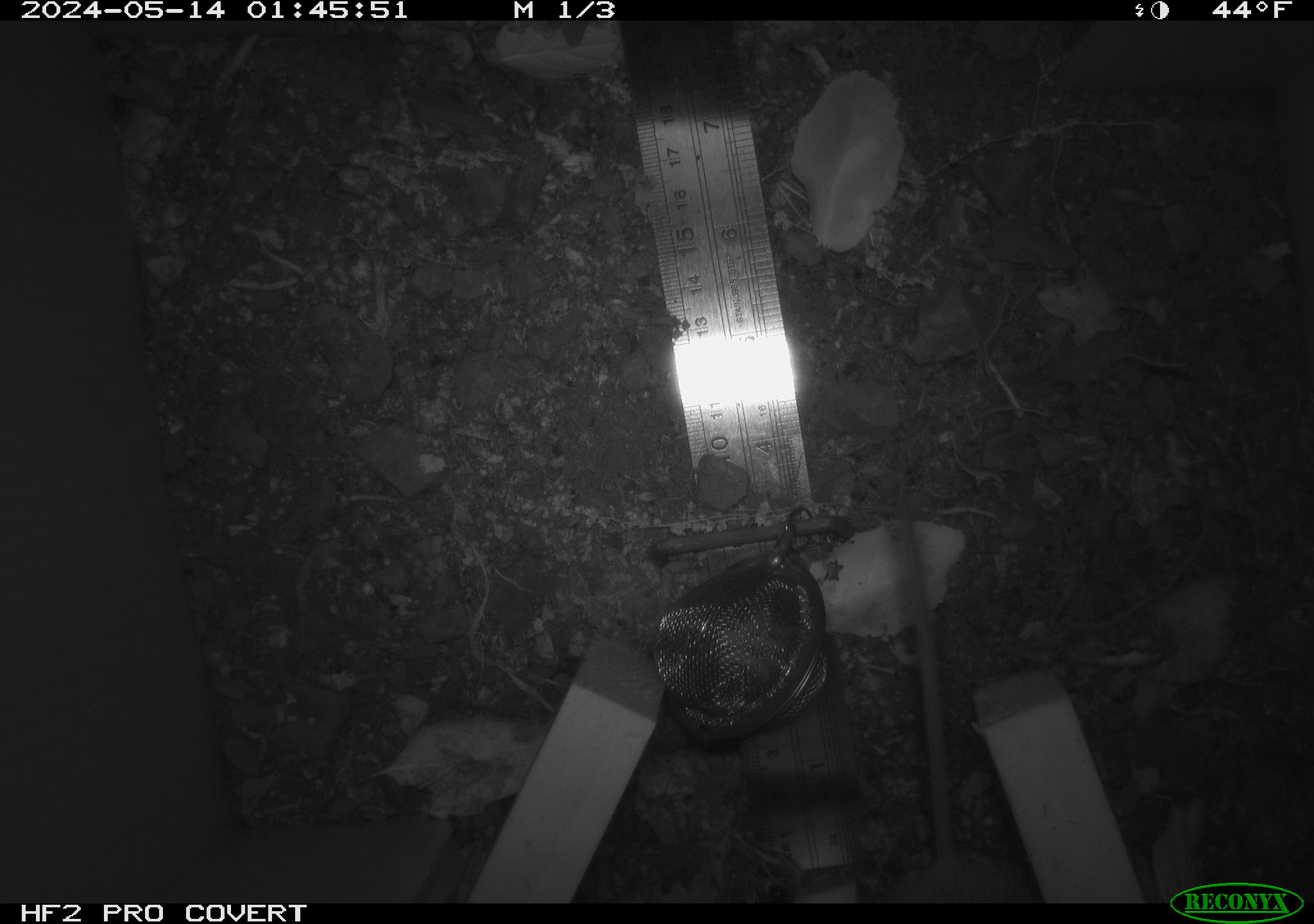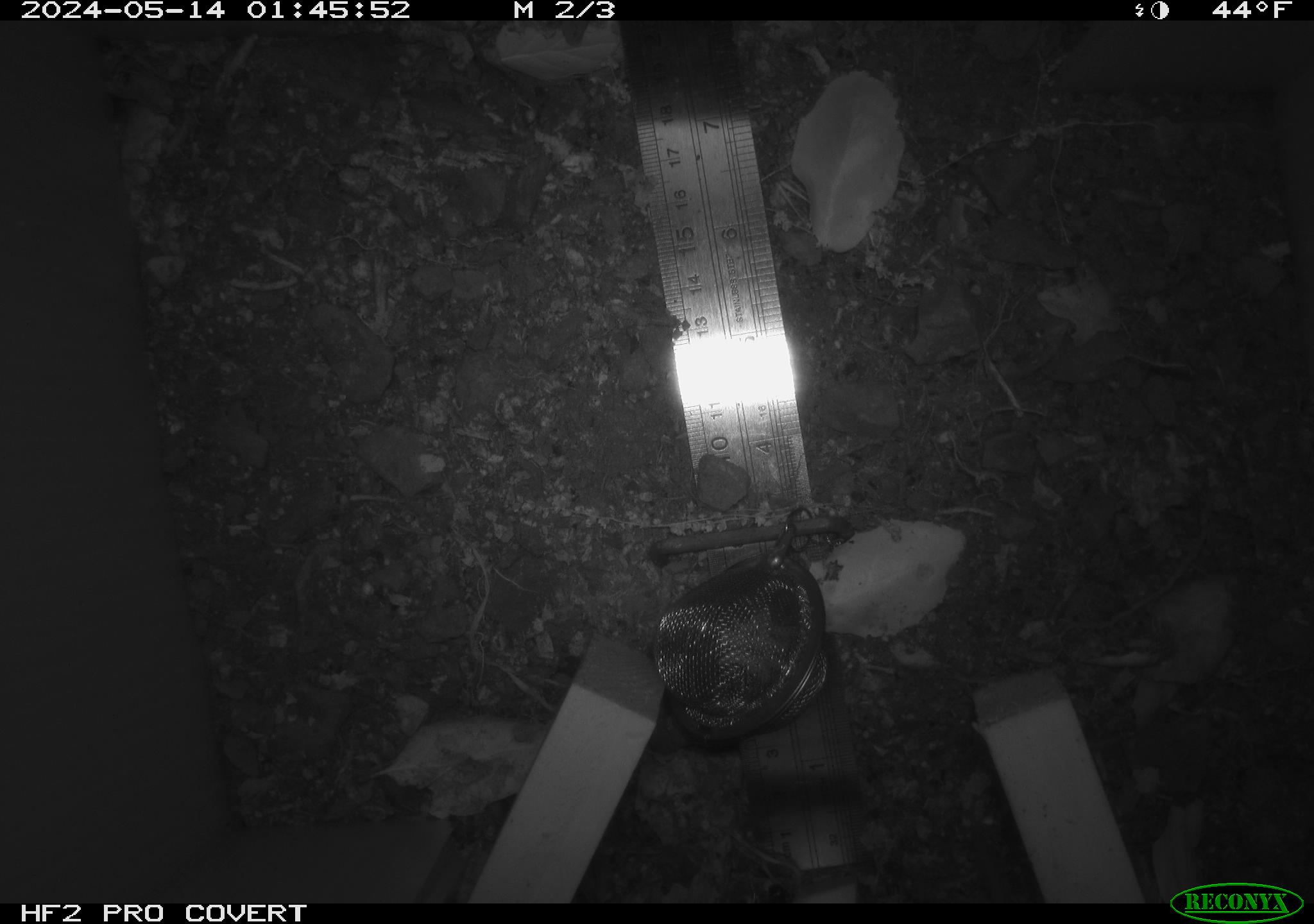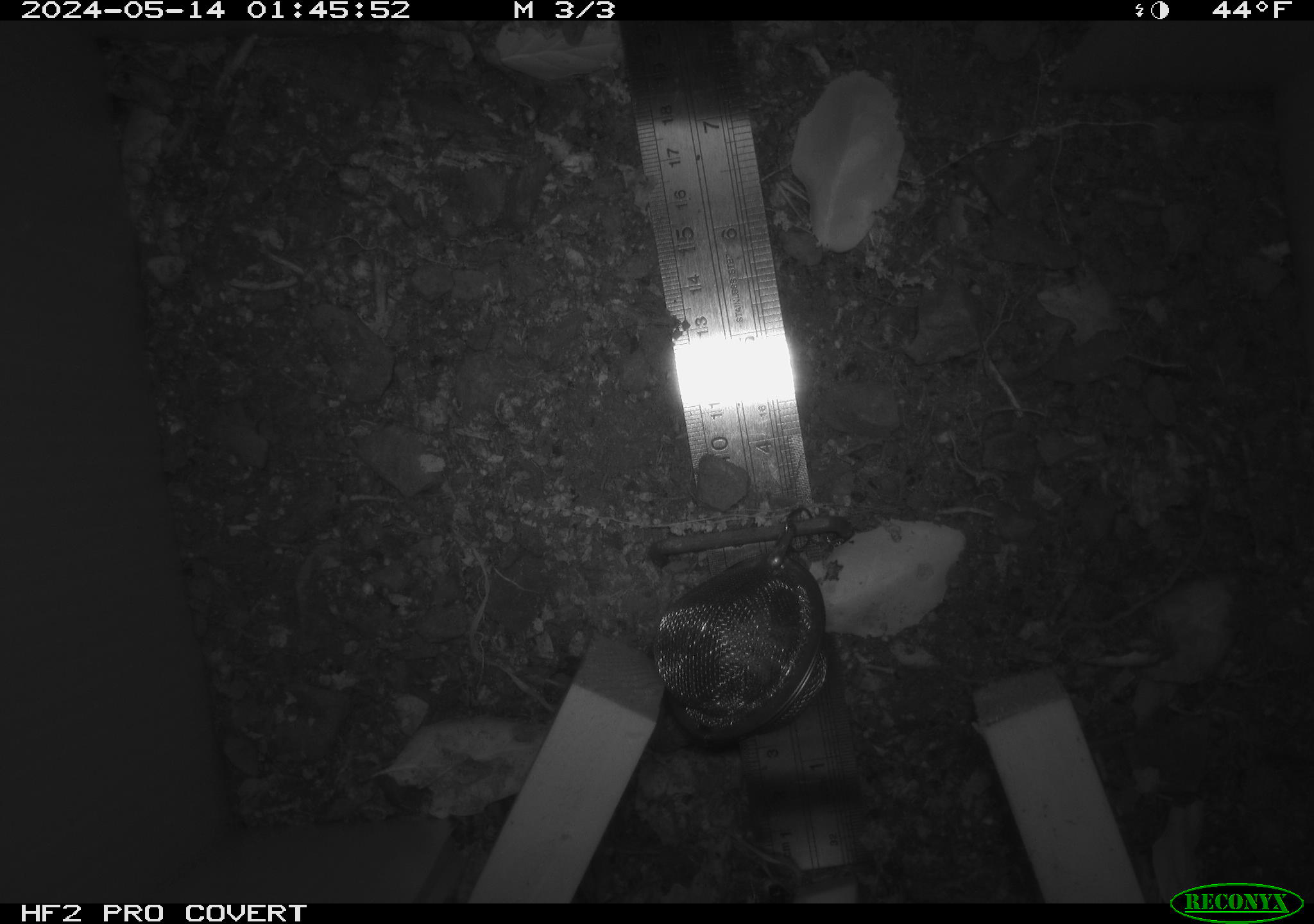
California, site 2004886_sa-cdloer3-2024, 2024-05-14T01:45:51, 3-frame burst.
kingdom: Animalia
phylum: Chordata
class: Mammalia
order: Rodentia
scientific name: Rodentia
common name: mouse species